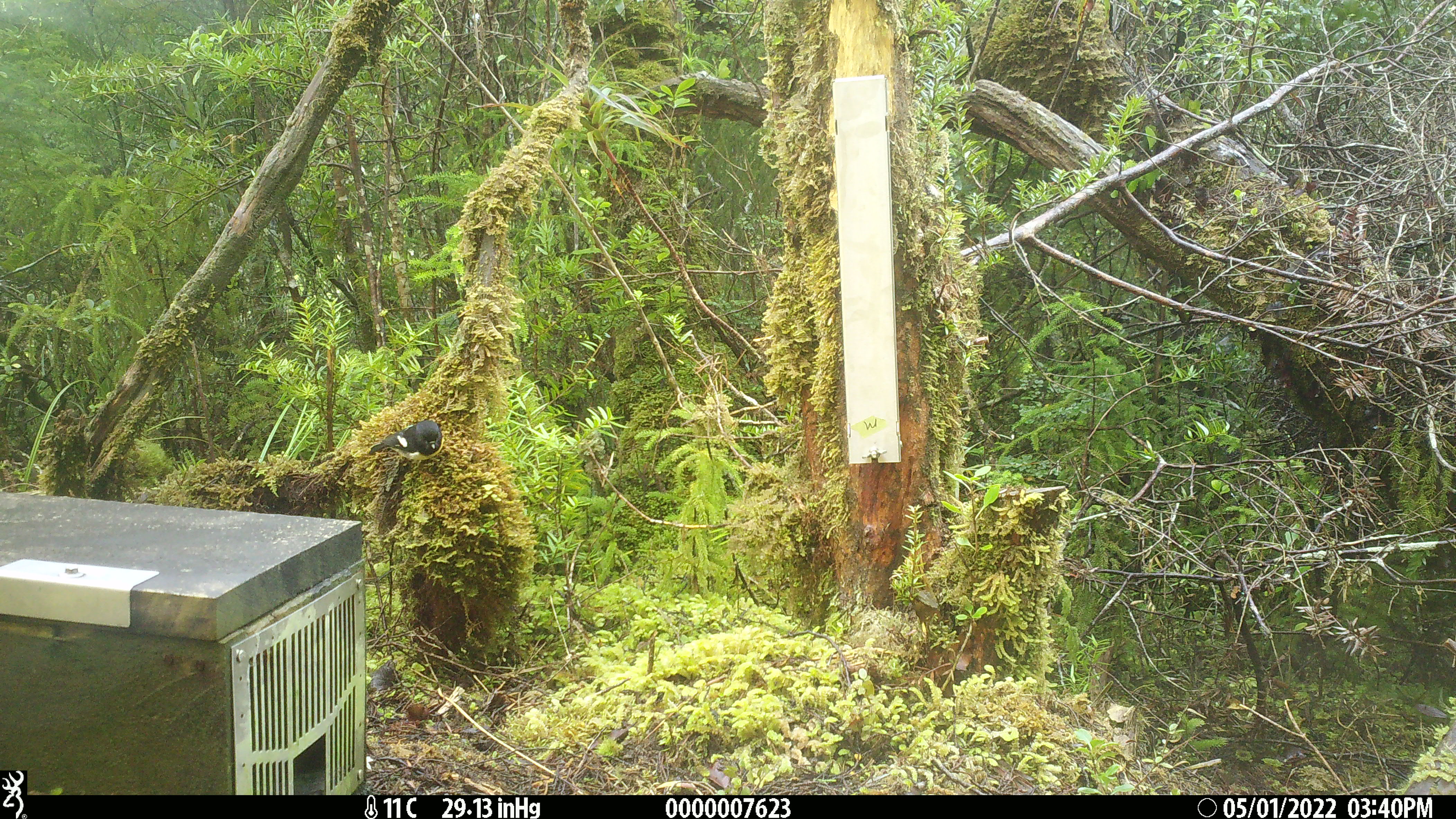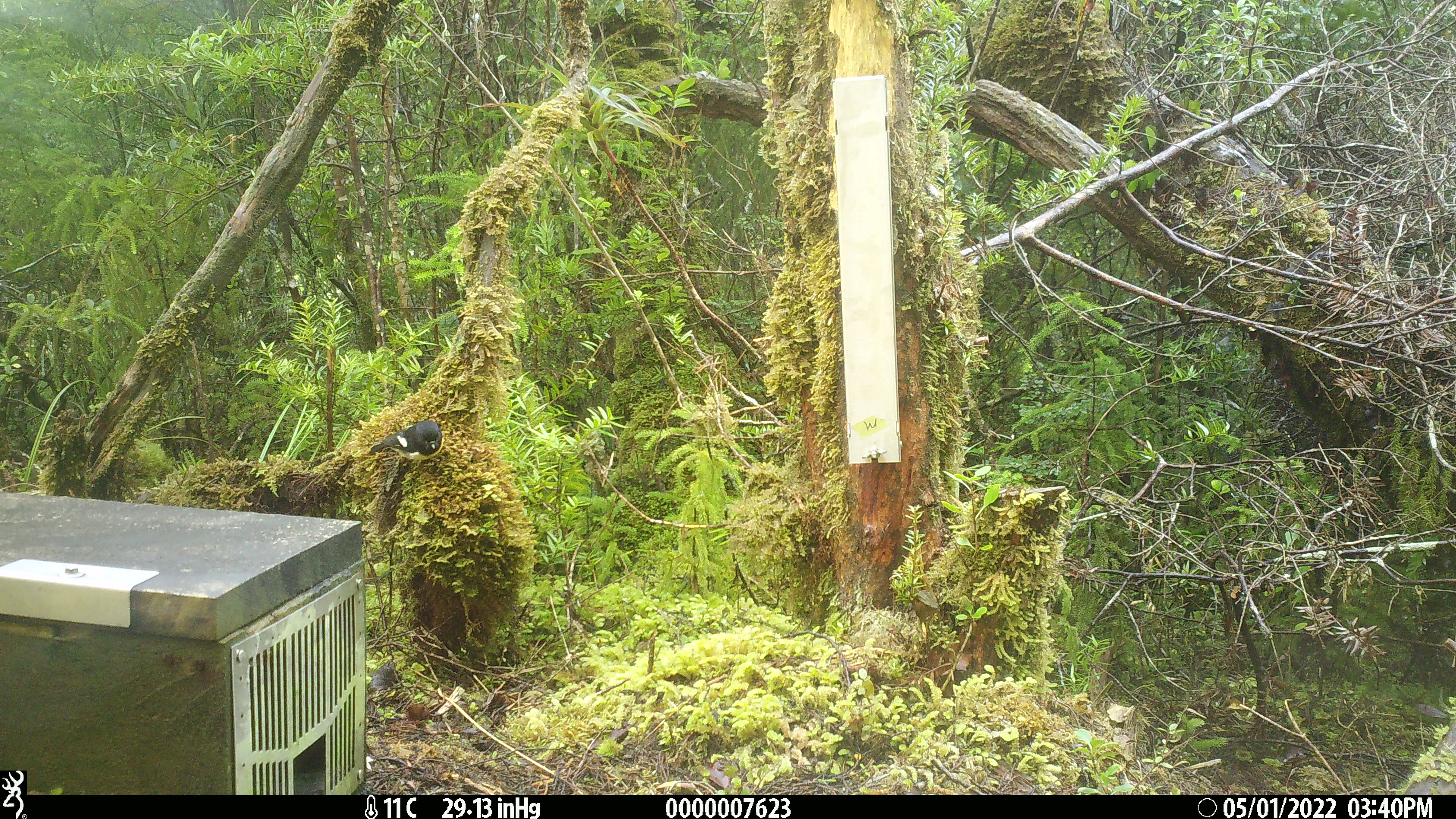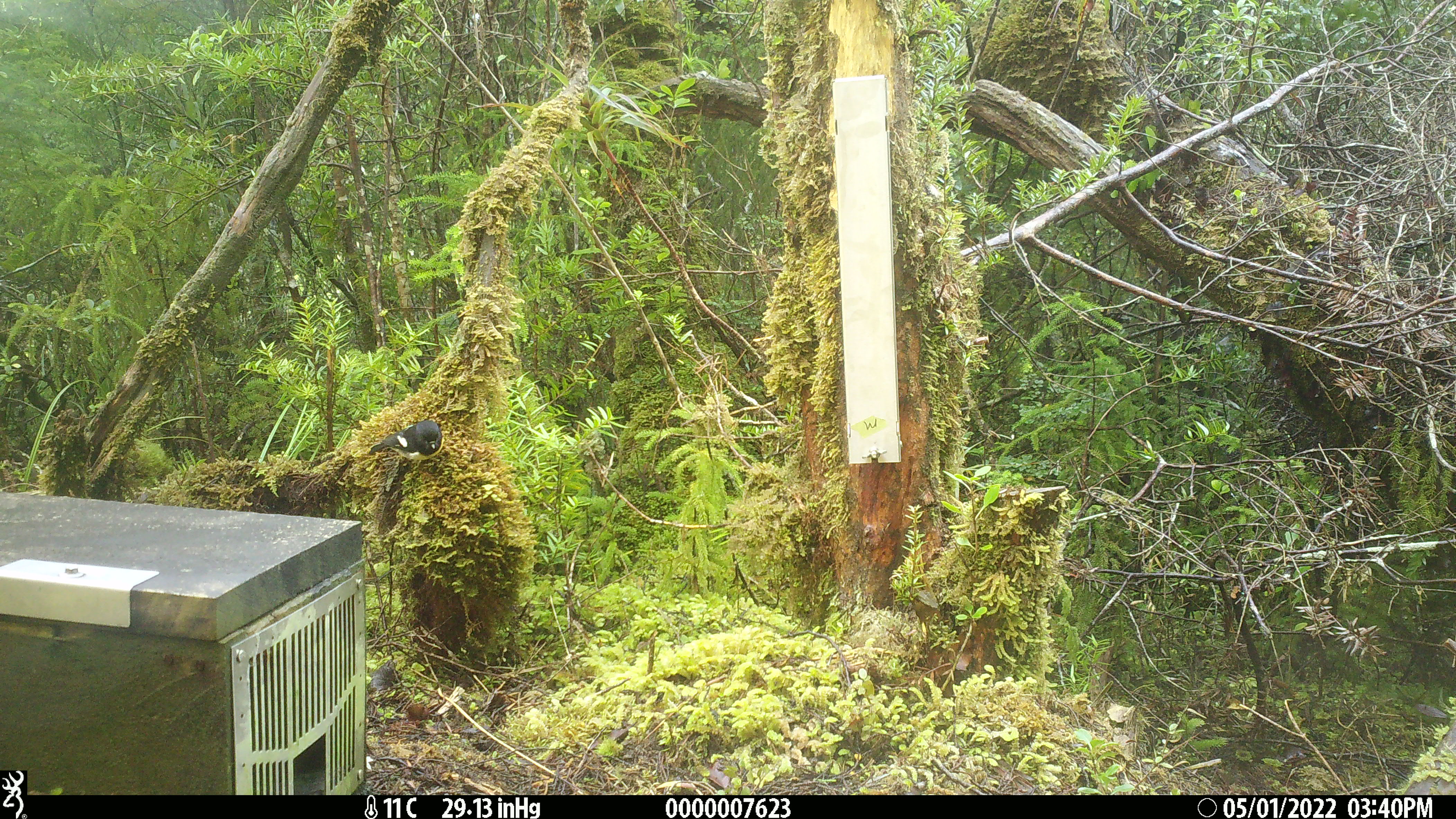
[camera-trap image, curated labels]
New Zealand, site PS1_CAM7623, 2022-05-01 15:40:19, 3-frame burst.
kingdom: Animalia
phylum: Chordata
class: Aves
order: Passeriformes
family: Petroicidae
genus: Petroica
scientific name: Petroica macrocephala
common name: tomtit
Tomtit (Petroica macrocephala).